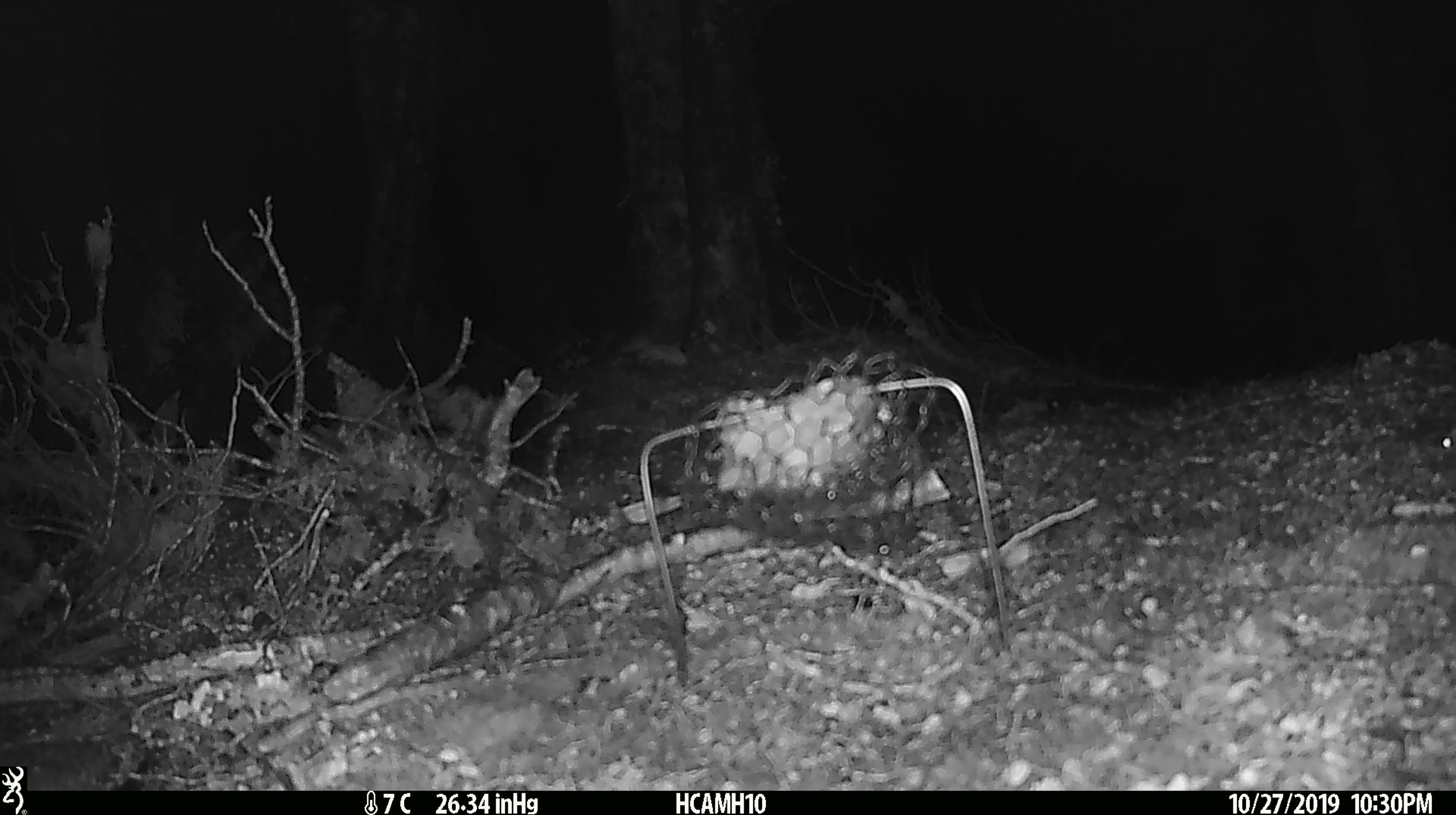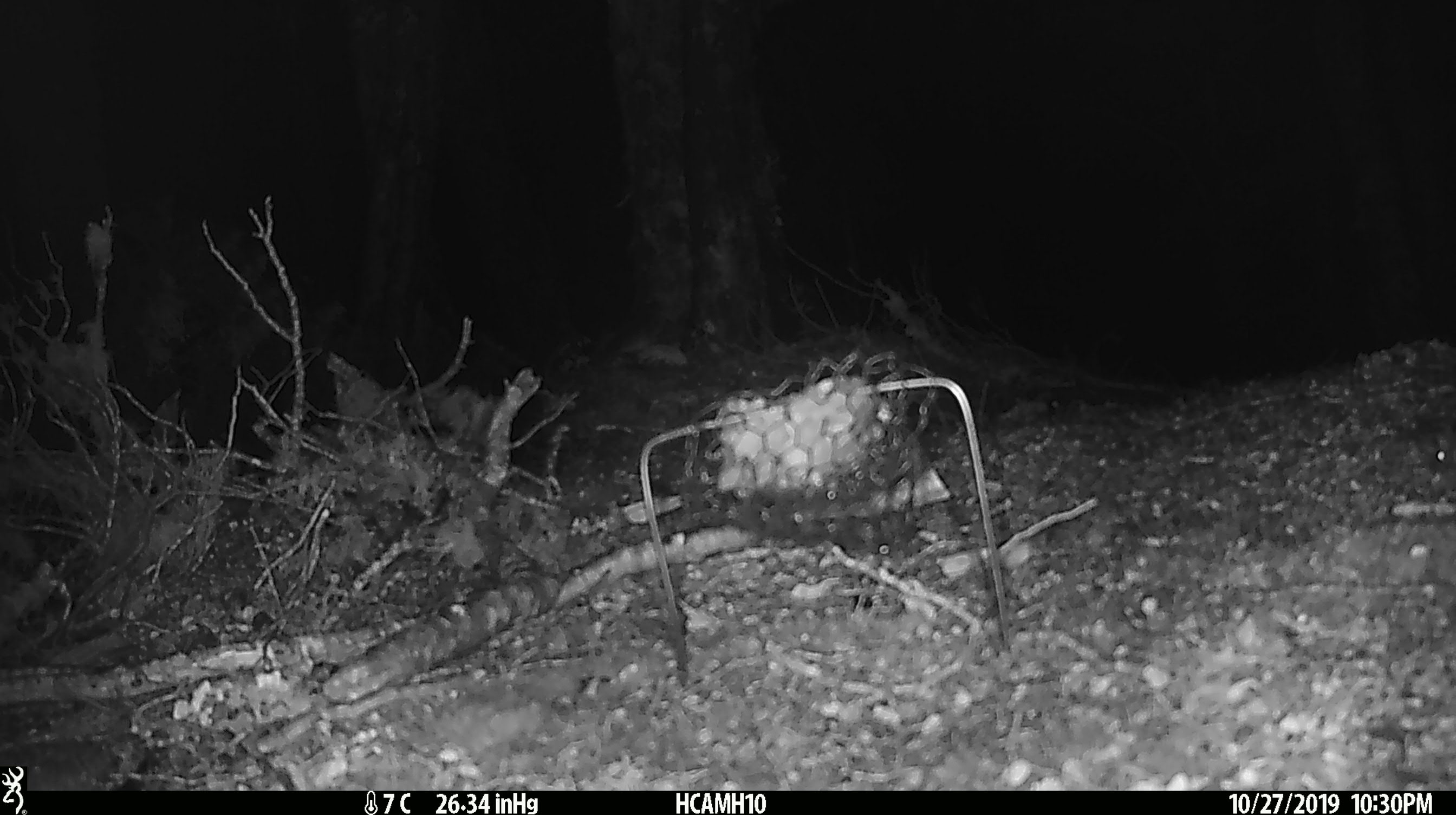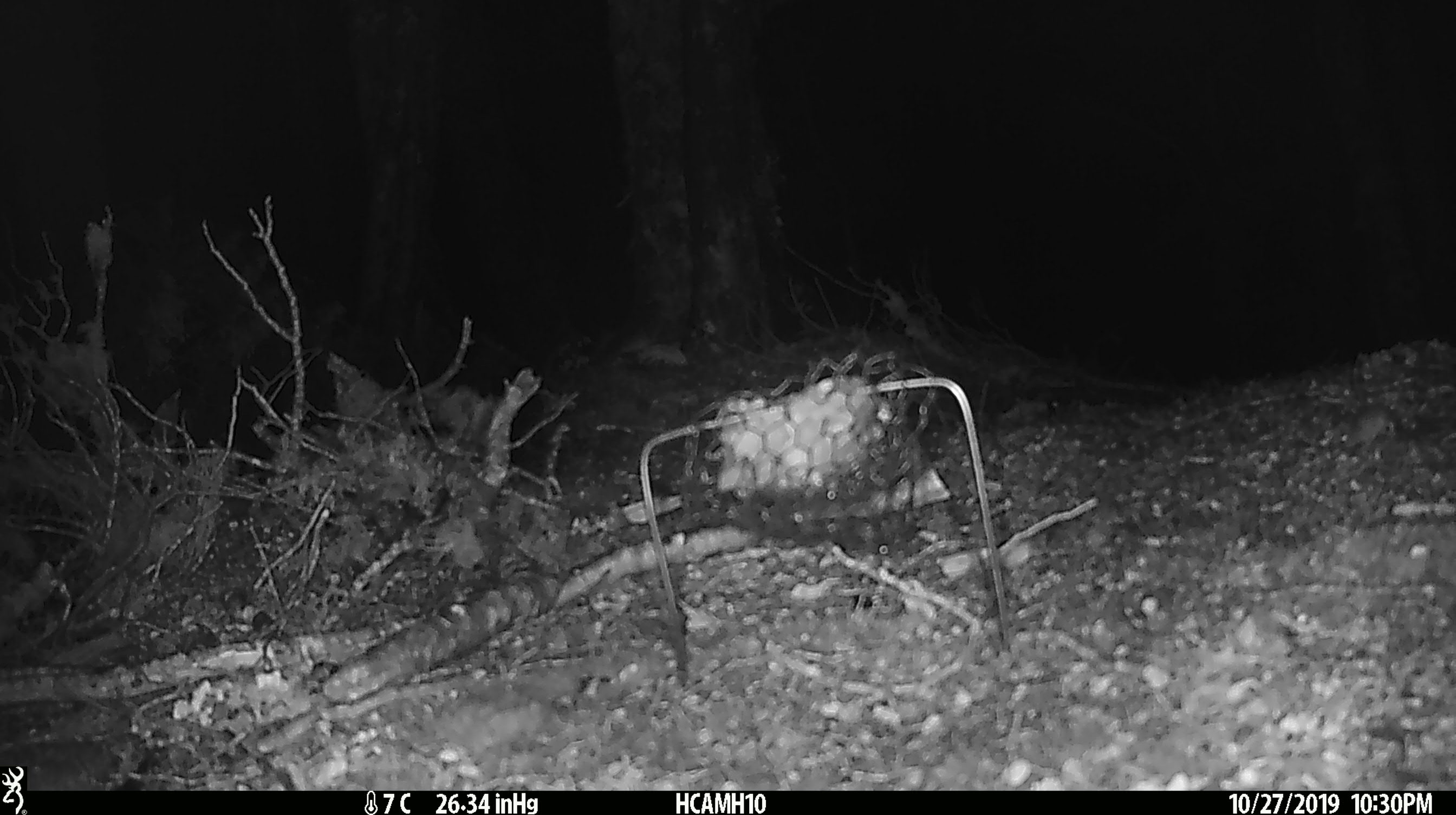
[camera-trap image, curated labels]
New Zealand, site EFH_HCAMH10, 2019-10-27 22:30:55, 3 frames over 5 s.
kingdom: Animalia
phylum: Chordata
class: Mammalia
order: Rodentia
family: Muridae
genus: Mus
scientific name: Mus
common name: mouse